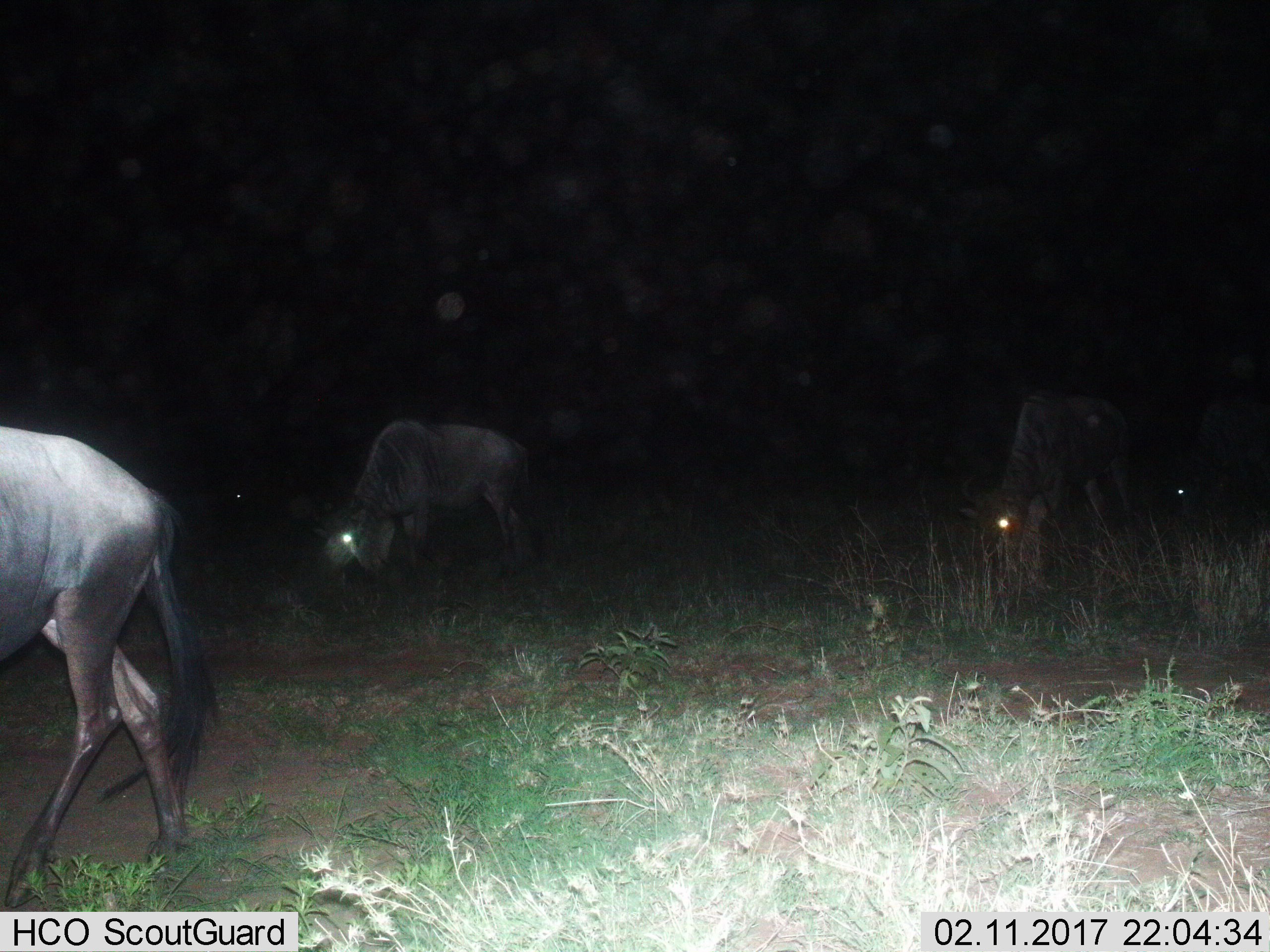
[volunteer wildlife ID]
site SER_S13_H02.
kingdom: Animalia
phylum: Chordata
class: Mammalia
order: Artiodactyla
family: Bovidae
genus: Connochaetes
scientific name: Connochaetes taurinus taurinus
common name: blue wildebeest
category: wildebeestblue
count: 4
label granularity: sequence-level